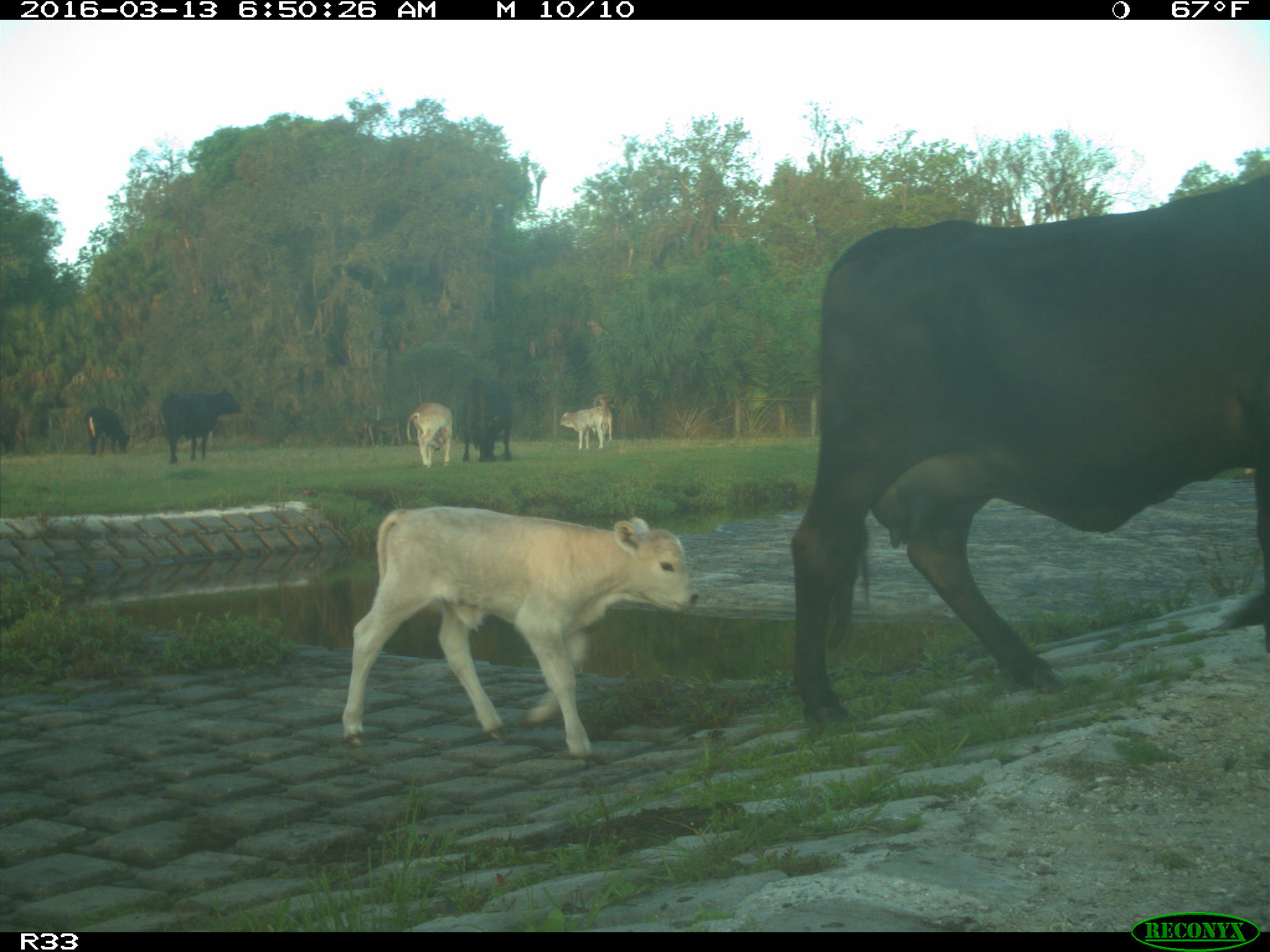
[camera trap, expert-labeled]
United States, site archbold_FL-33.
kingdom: Animalia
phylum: Chordata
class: Mammalia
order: Artiodactyla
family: Bovidae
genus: Bos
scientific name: Bos taurus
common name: domestic cow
Bos taurus (domestic cow).